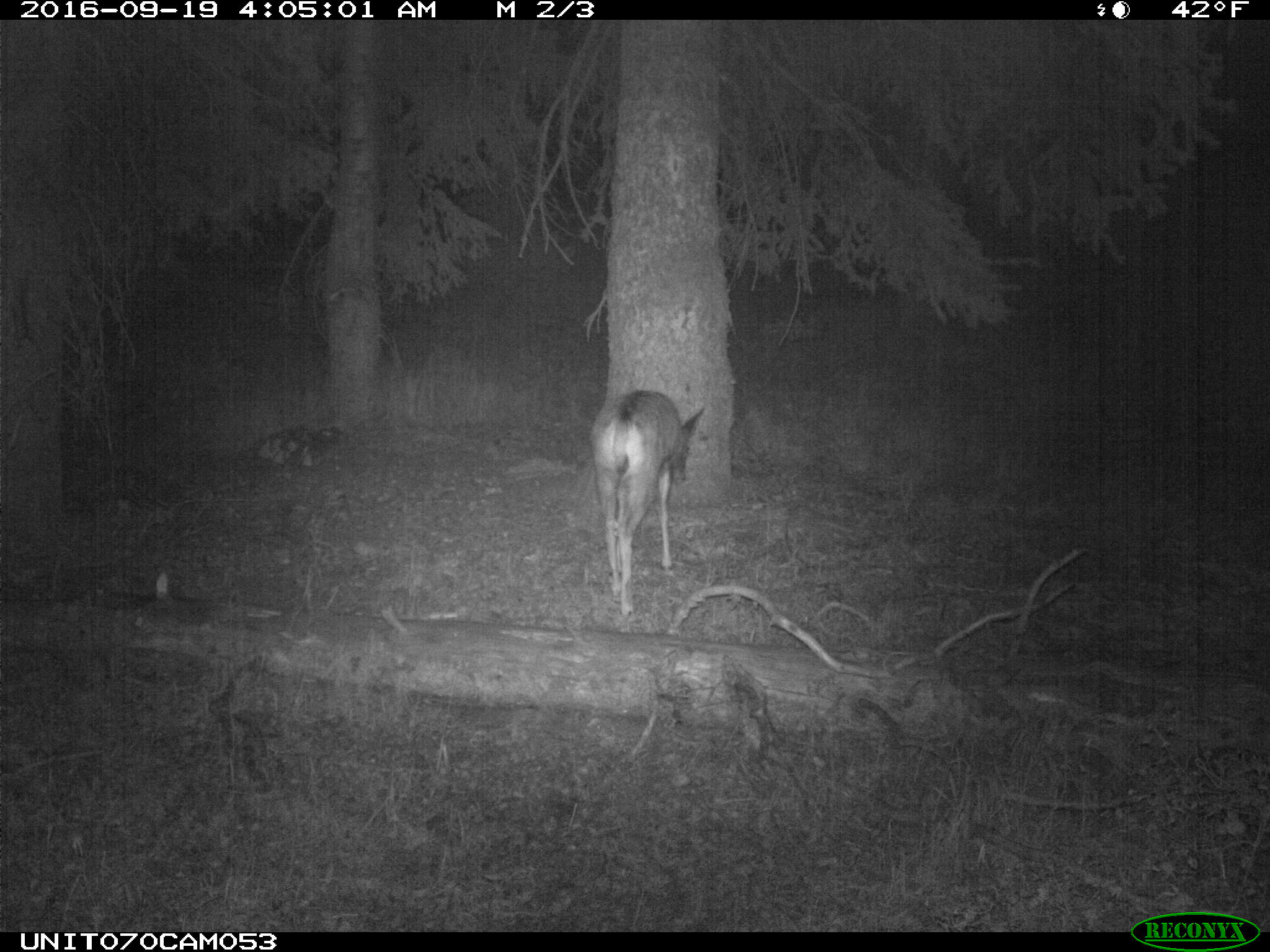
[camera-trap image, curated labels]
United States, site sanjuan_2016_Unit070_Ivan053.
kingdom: Animalia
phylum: Chordata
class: Mammalia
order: Artiodactyla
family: Cervidae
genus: Odocoileus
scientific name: Odocoileus hemionus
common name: mule deer